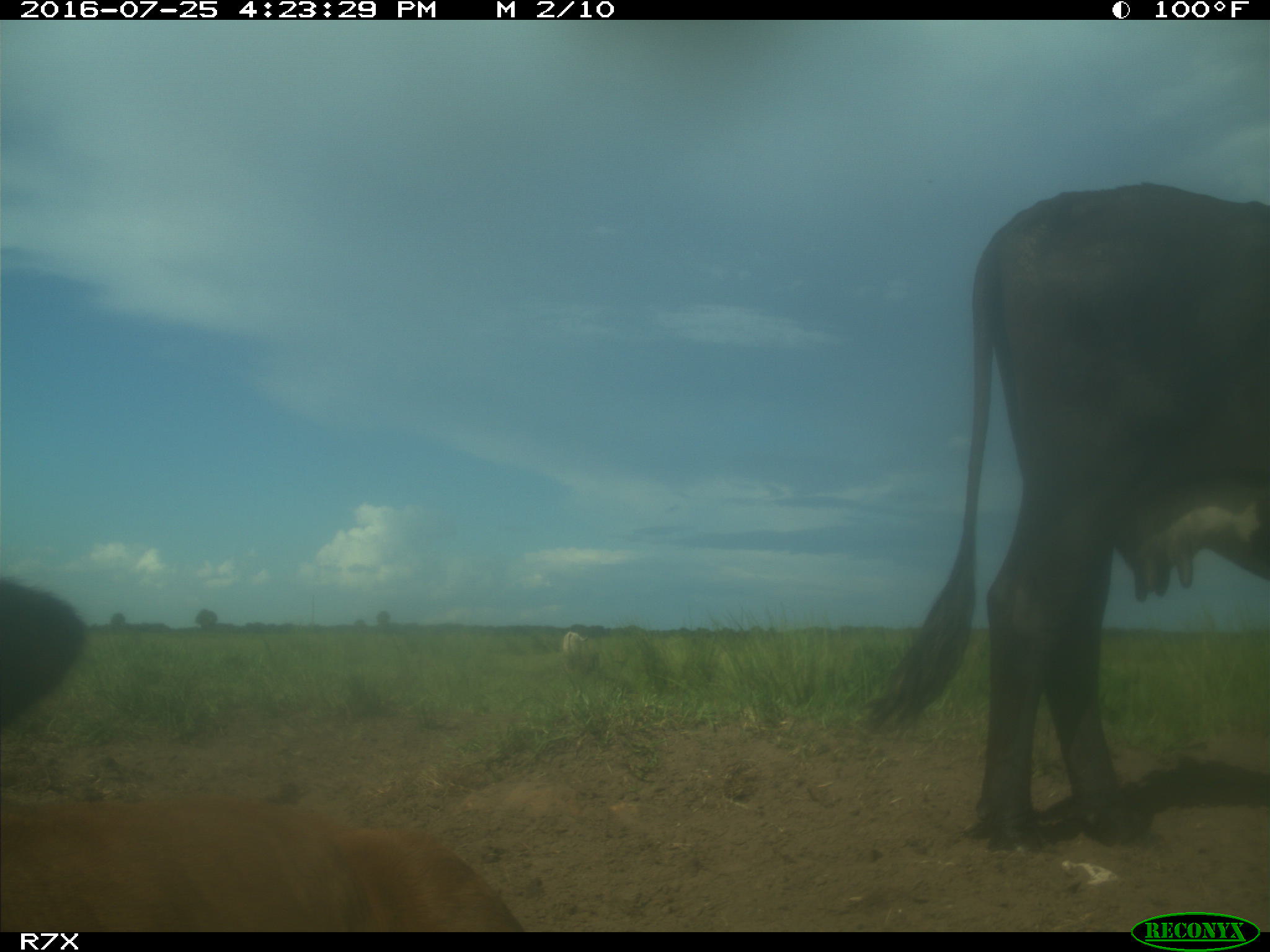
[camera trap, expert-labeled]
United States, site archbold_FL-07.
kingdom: Animalia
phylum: Chordata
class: Mammalia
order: Artiodactyla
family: Bovidae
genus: Bos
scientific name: Bos taurus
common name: domestic cow